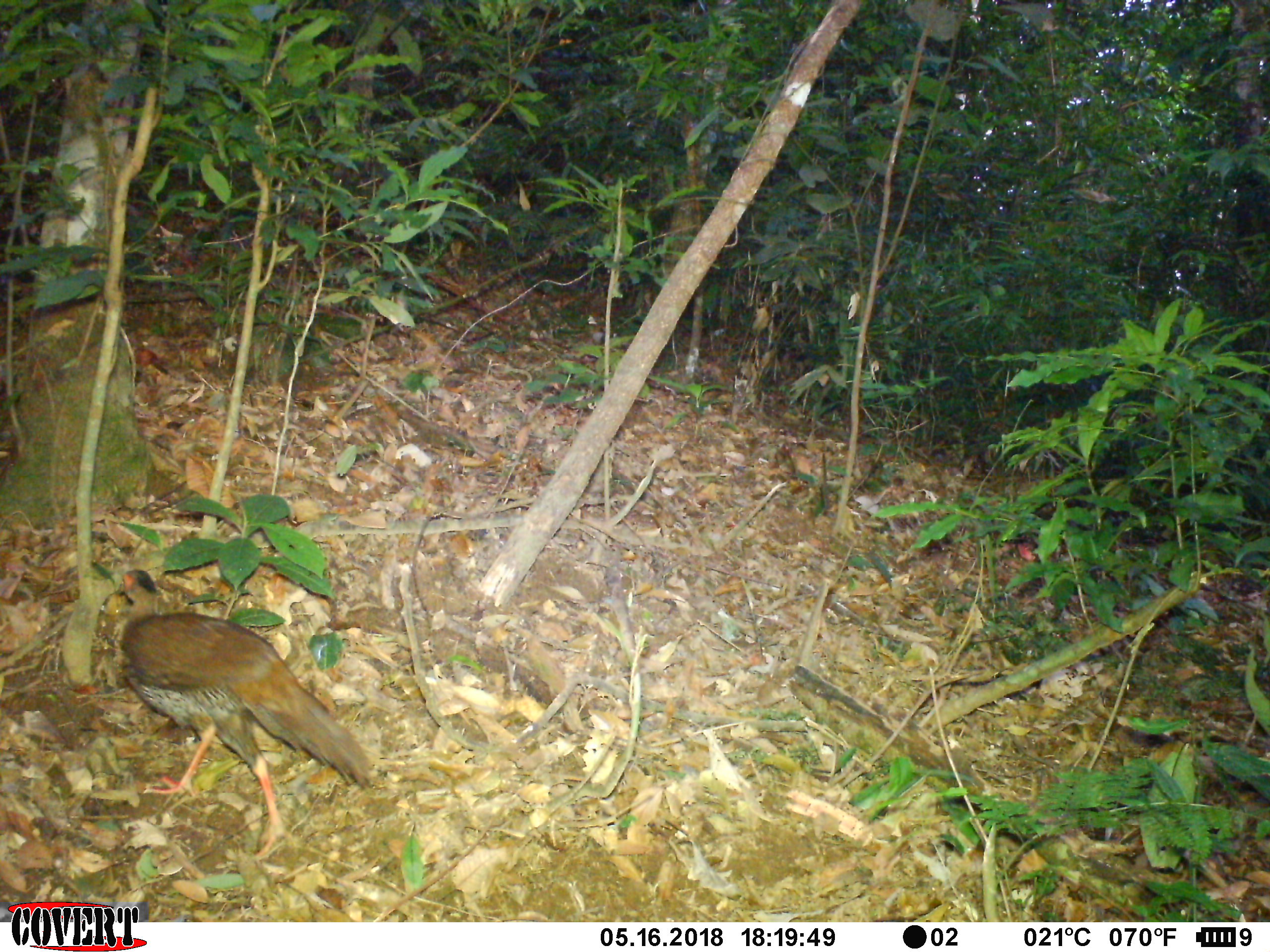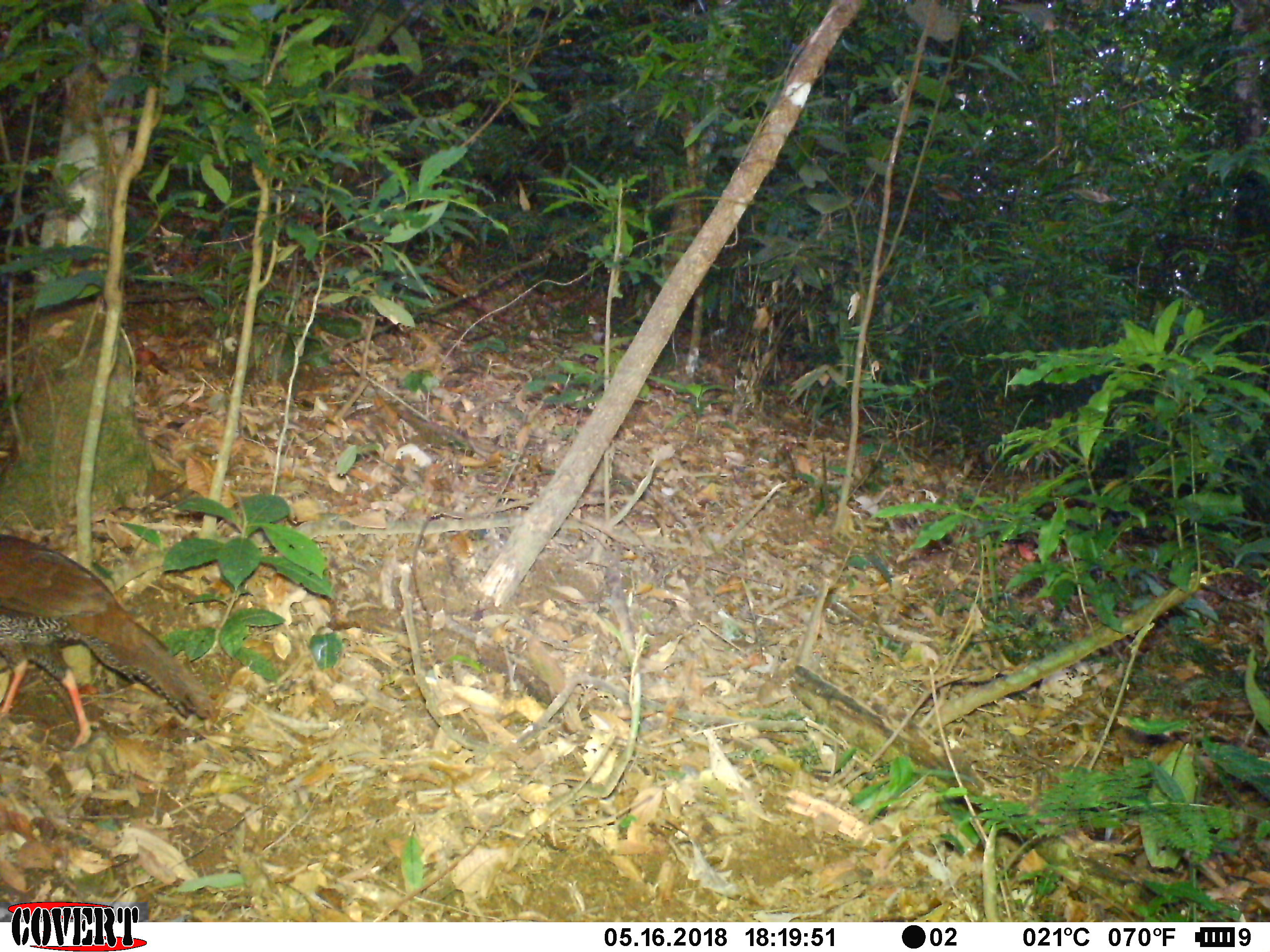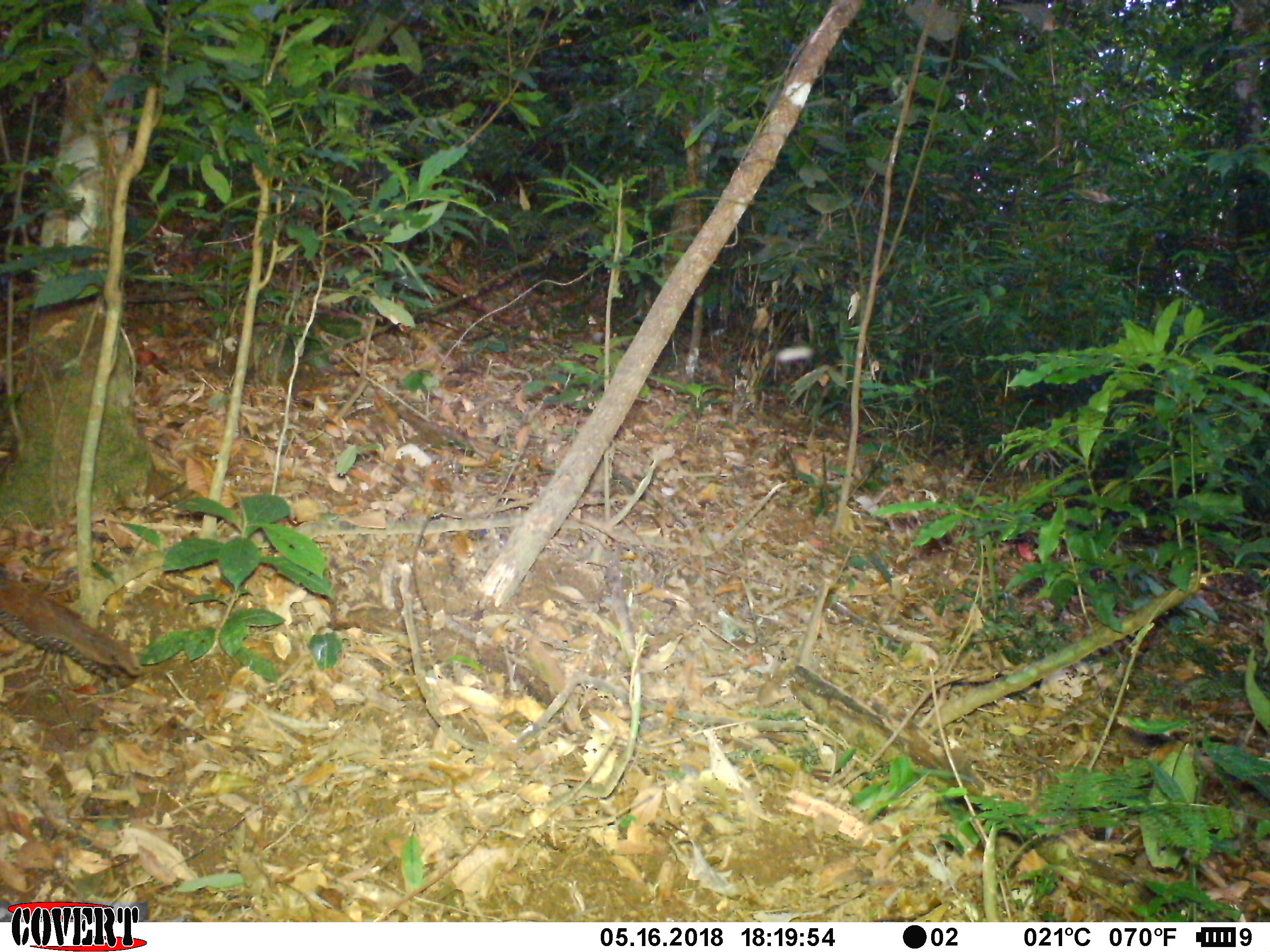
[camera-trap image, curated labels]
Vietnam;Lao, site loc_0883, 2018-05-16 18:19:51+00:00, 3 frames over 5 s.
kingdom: Animalia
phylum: Chordata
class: Aves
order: Galliformes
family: Phasianidae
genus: Lophura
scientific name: Lophura nycthemera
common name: silver pheasant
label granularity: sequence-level